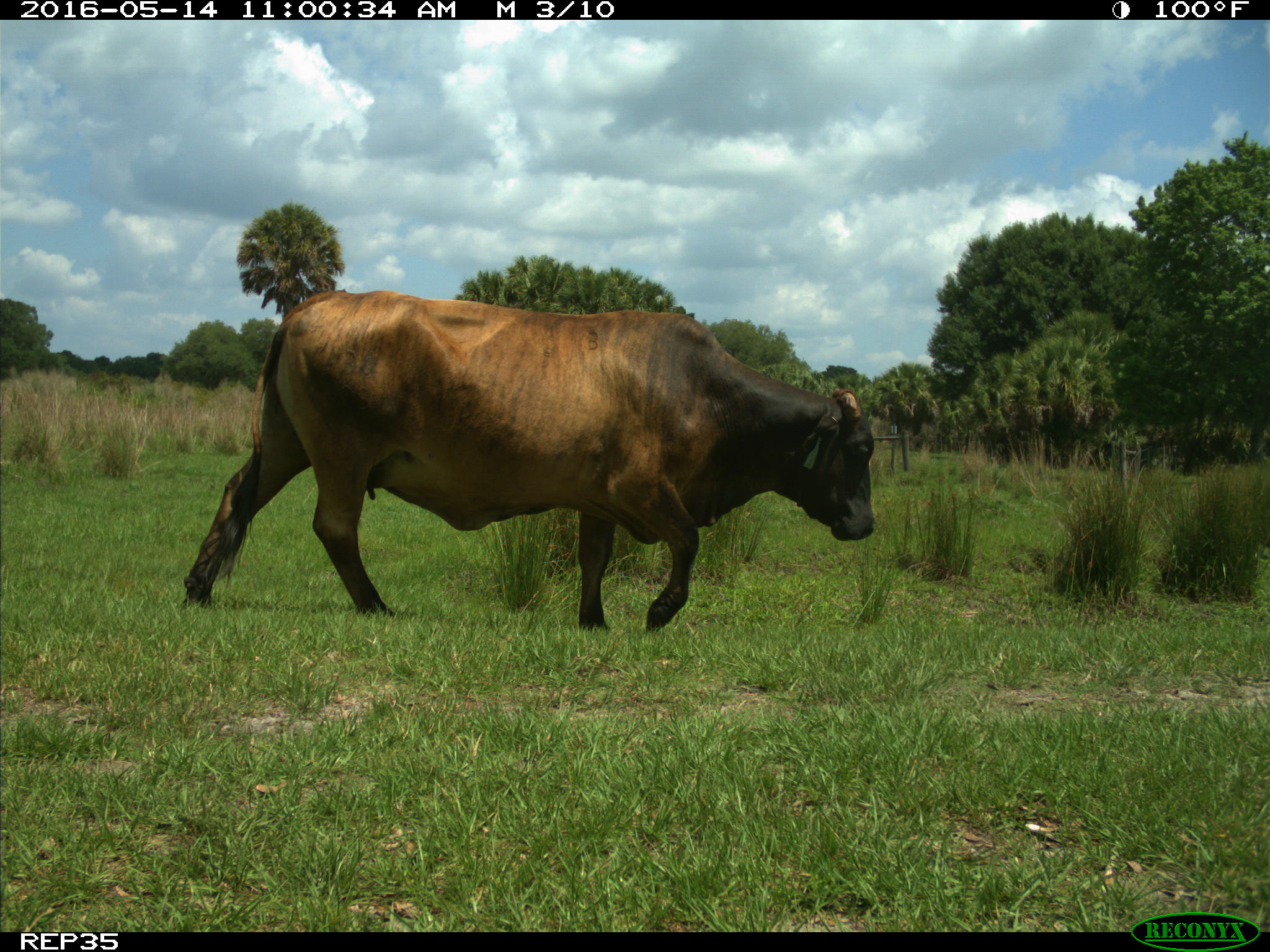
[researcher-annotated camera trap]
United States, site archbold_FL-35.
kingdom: Animalia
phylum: Chordata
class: Mammalia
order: Artiodactyla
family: Bovidae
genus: Bos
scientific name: Bos taurus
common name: domestic cow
Bos taurus (domestic cow).